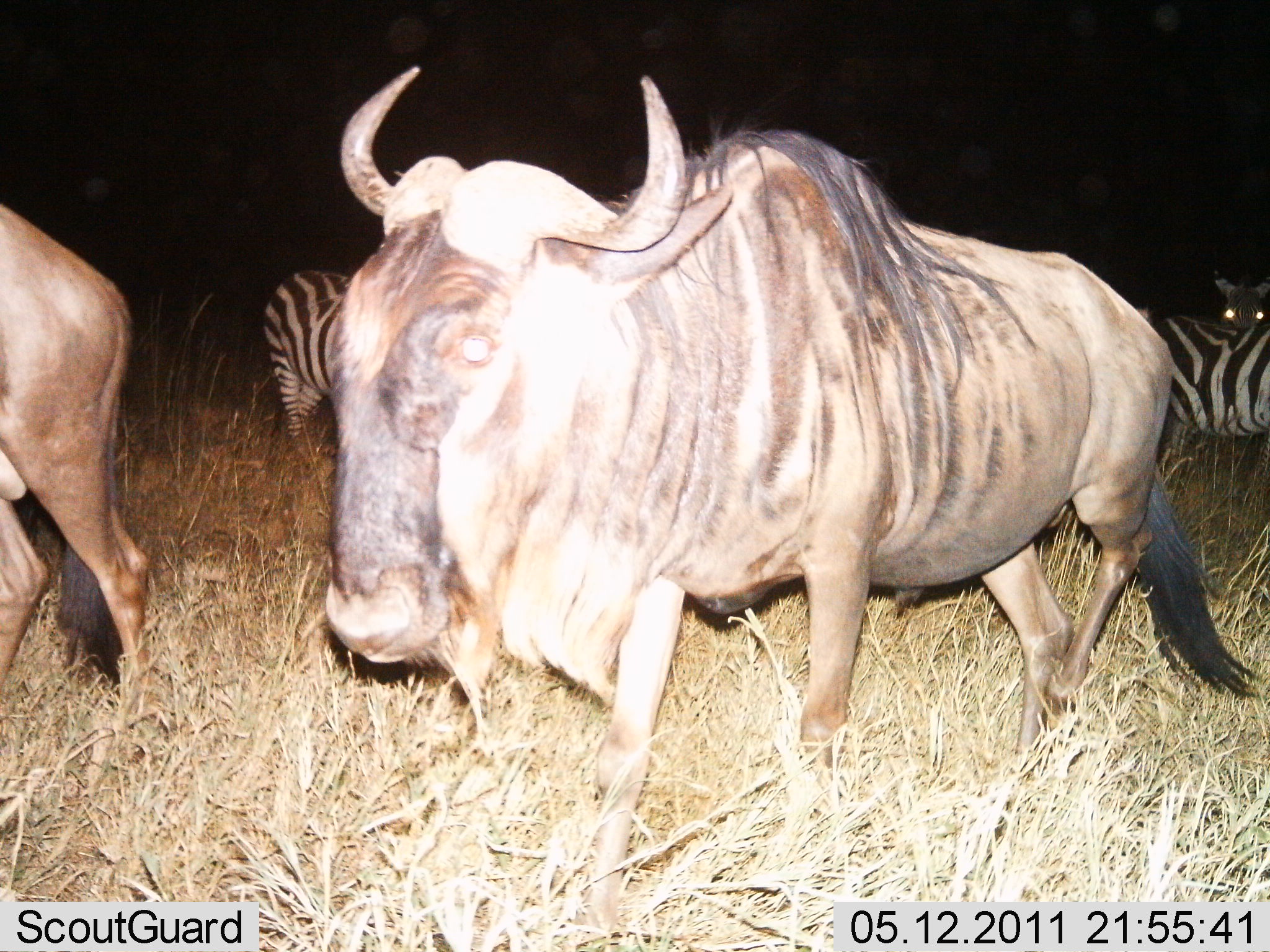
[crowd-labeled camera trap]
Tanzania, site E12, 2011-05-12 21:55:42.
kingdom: Animalia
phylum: Chordata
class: Mammalia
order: Artiodactyla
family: Bovidae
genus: Connochaetes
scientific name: Connochaetes taurinus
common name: blue wildebeest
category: wildebeest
Wildebeest (blue wildebeest) (Connochaetes taurinus), count 2. Behavior (volunteer vote fractions): standing 40%, resting 0%, moving 60%, interacting 20%. Young present (vote fraction): 0%. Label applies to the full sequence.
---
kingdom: Animalia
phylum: Chordata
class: Mammalia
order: Perissodactyla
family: Equidae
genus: Equus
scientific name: Equus quagga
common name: plains zebra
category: zebra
Zebra (plains zebra) (Equus quagga), count 3. Behavior (volunteer vote fractions): standing 80%, resting 0%, moving 20%, interacting 20%. Young present (vote fraction): 0%. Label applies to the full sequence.